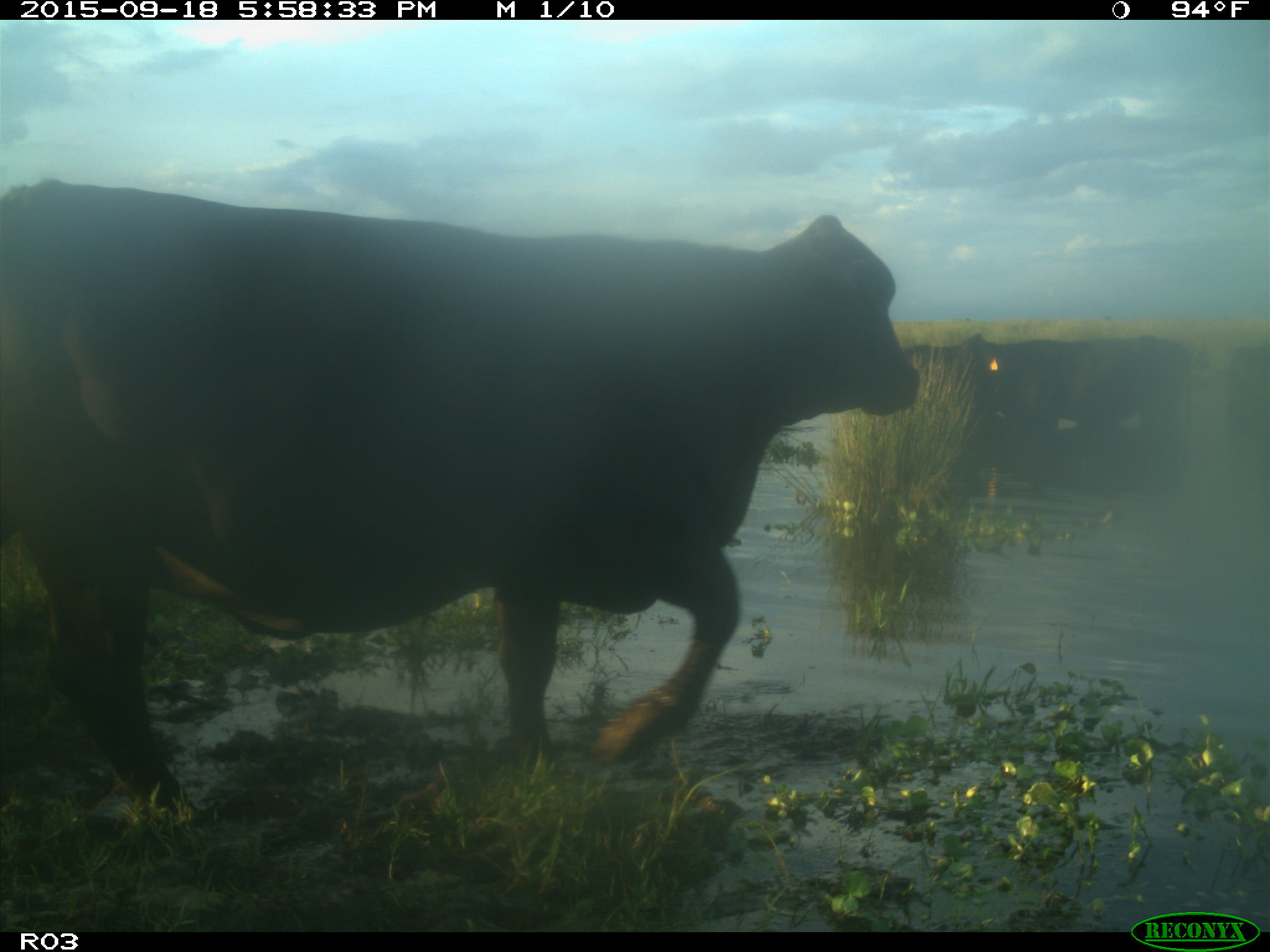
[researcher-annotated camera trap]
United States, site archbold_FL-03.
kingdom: Animalia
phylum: Chordata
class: Mammalia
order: Artiodactyla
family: Bovidae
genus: Bos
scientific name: Bos taurus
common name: domestic cow